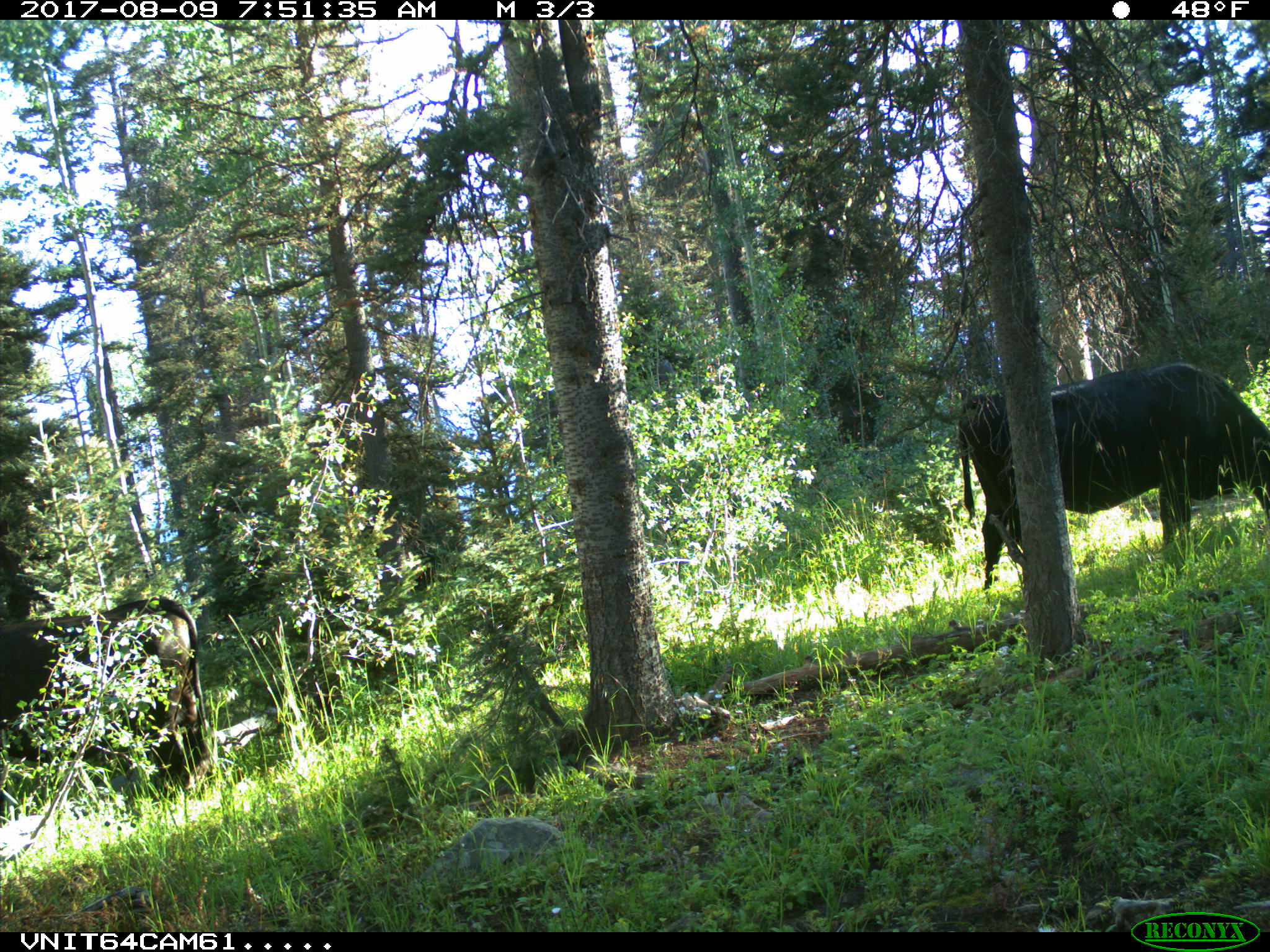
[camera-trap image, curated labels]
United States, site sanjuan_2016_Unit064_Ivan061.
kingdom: Animalia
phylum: Chordata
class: Mammalia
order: Artiodactyla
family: Bovidae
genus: Bos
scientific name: Bos taurus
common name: domestic cow